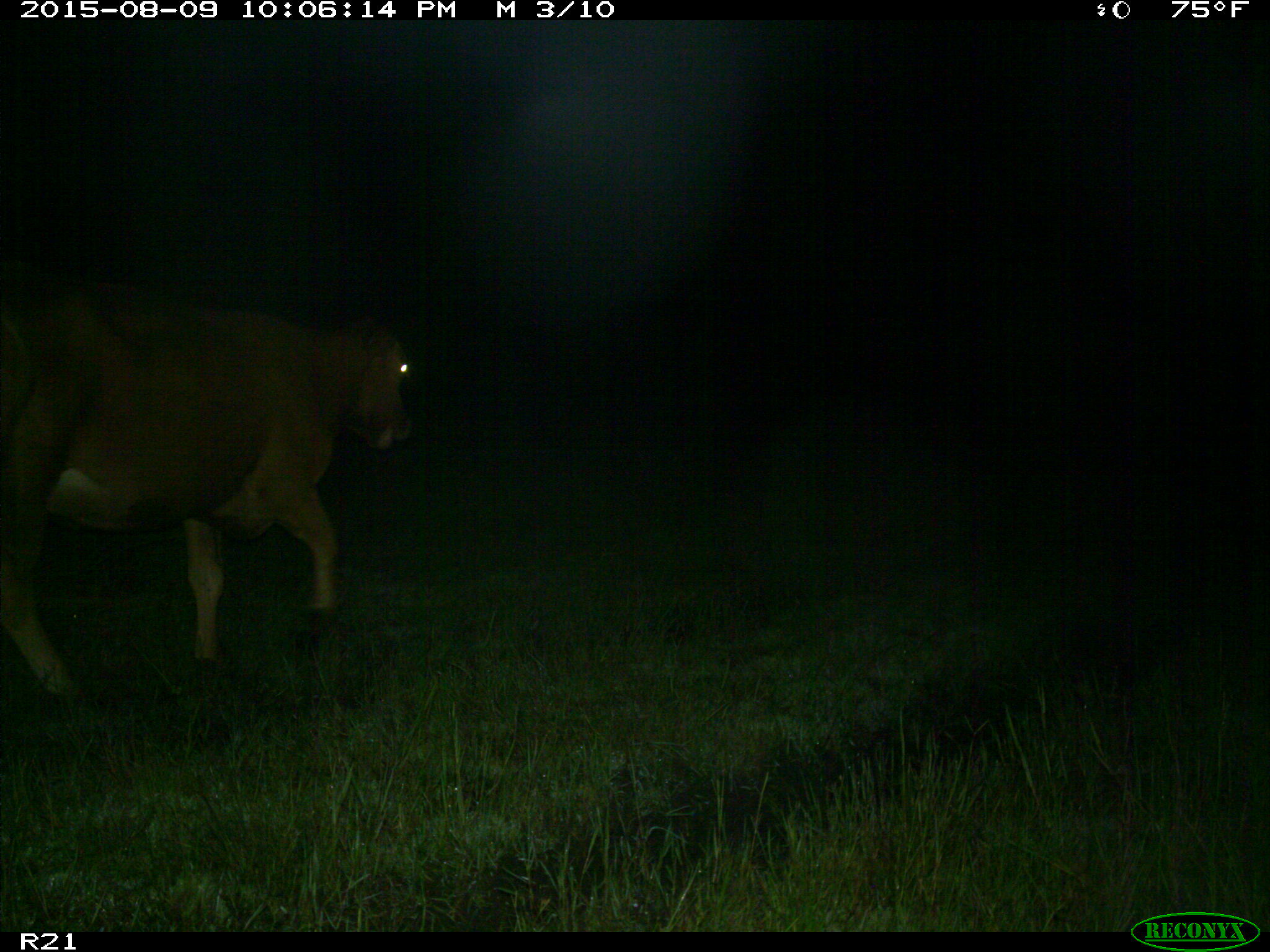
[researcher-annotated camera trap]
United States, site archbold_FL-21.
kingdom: Animalia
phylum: Chordata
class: Mammalia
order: Artiodactyla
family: Bovidae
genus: Bos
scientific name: Bos taurus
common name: domestic cow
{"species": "Bos taurus (domestic cow)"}